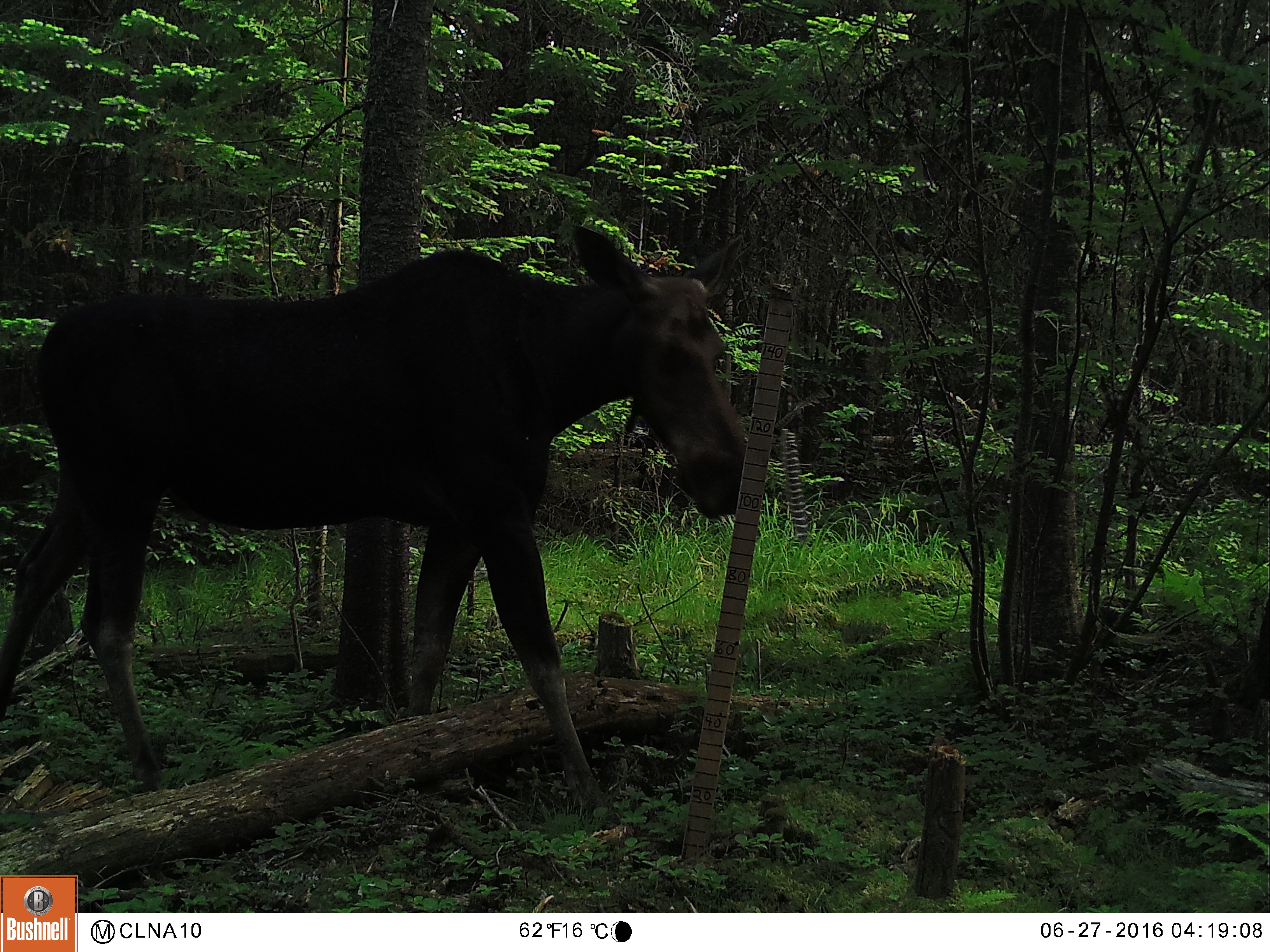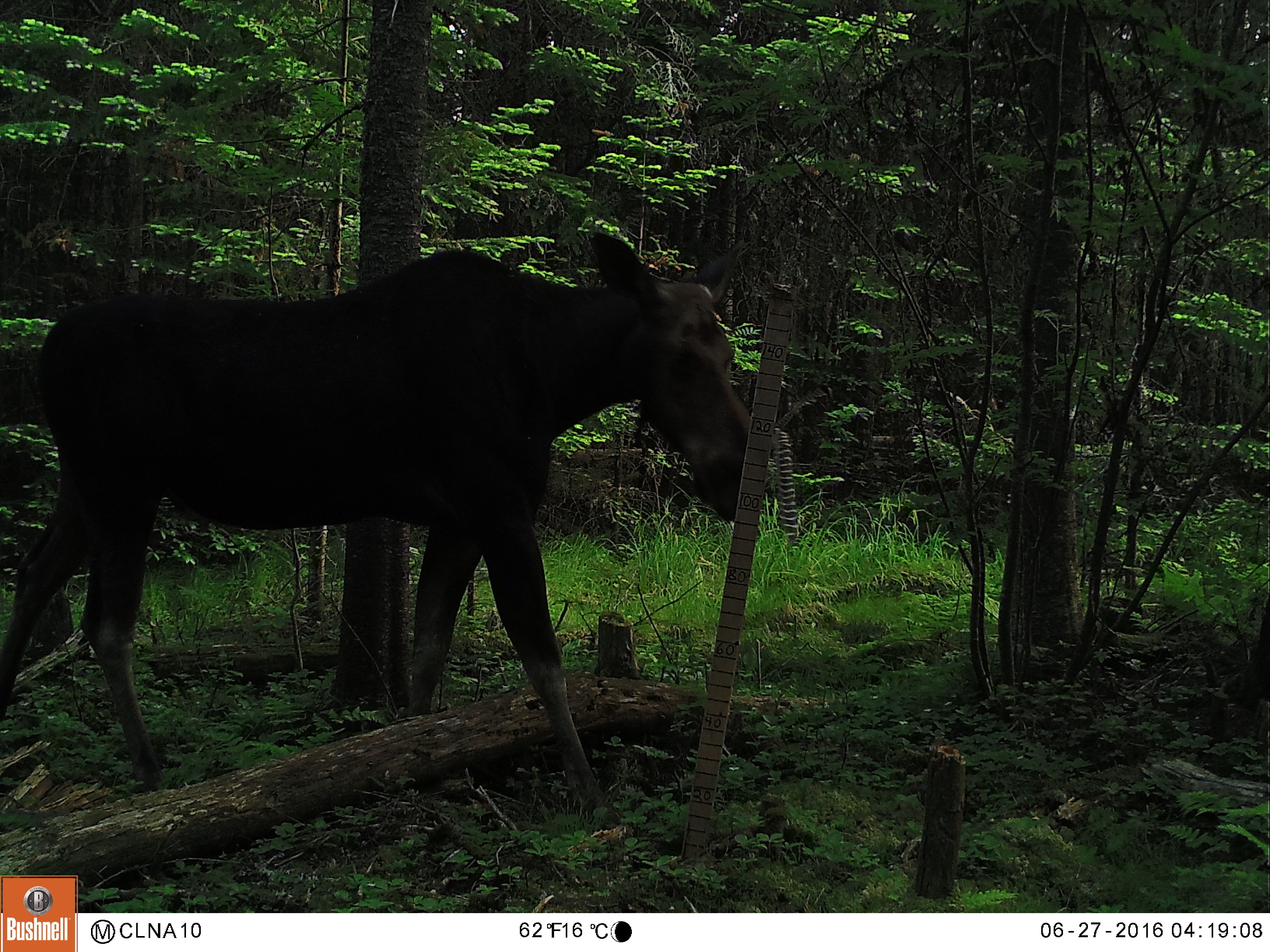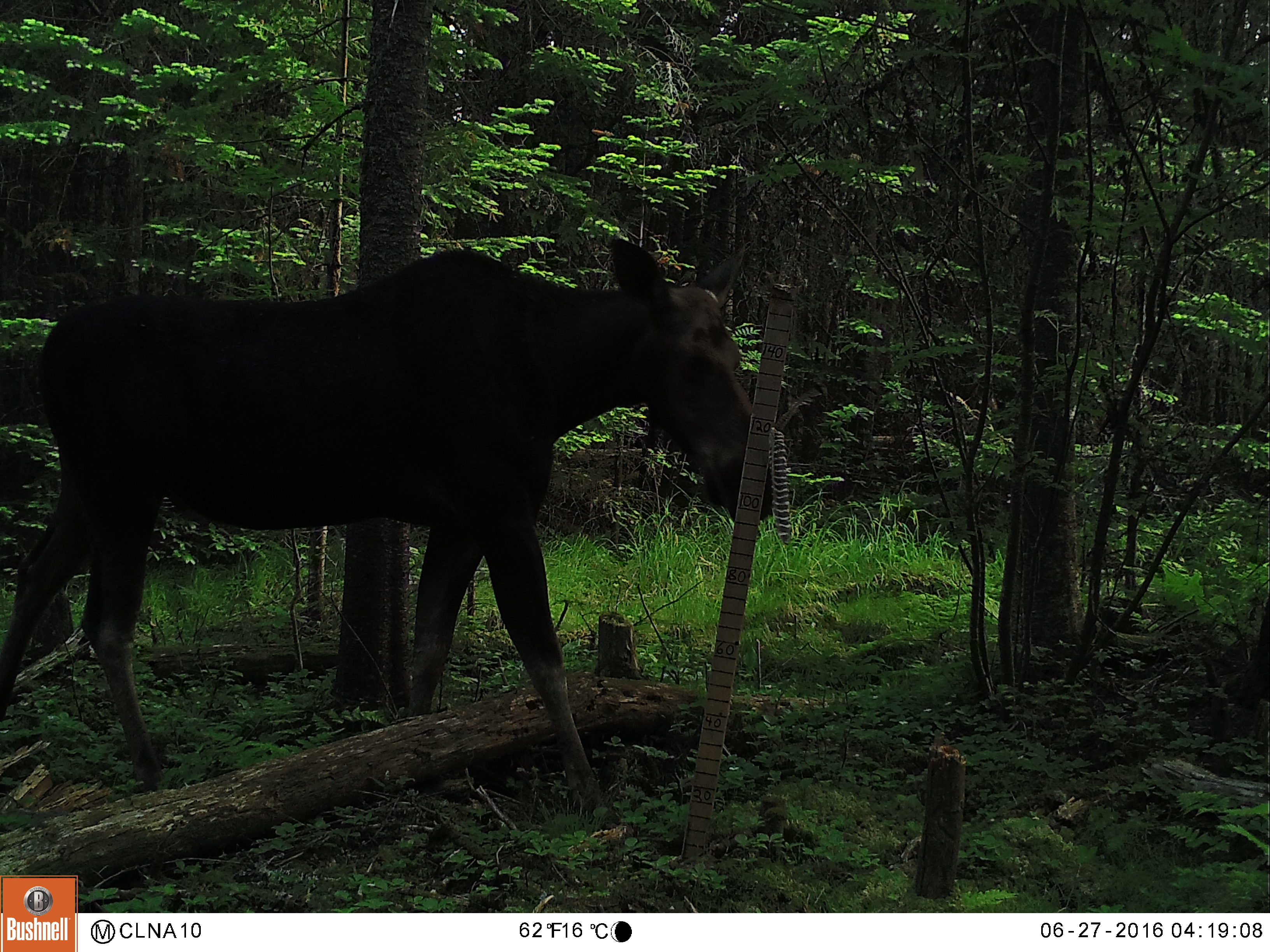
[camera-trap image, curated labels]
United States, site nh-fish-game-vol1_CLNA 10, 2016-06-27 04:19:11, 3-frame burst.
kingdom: Animalia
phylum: Chordata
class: Mammalia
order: Artiodactyla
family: Cervidae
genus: Alces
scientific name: Alces alces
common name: moose